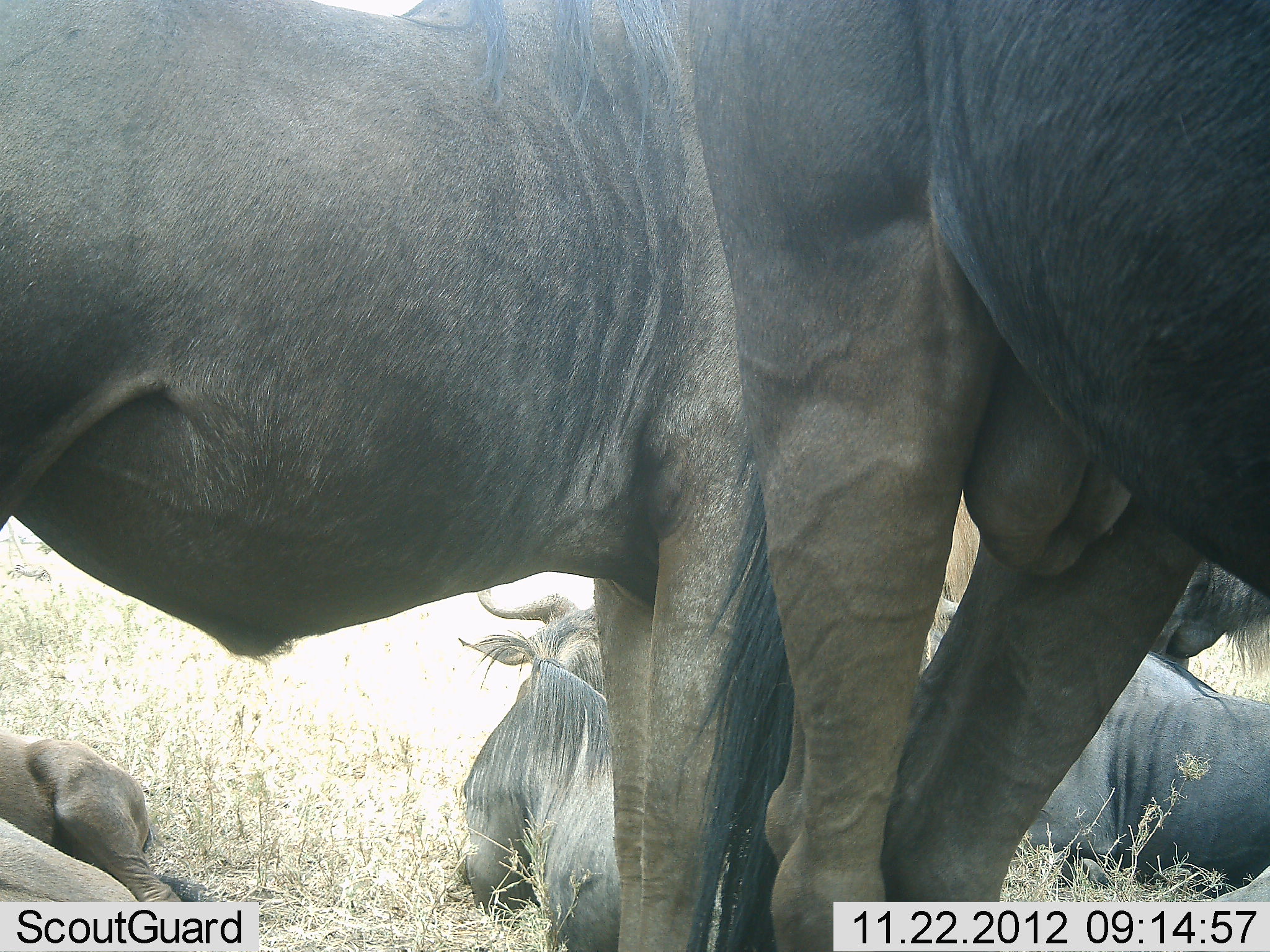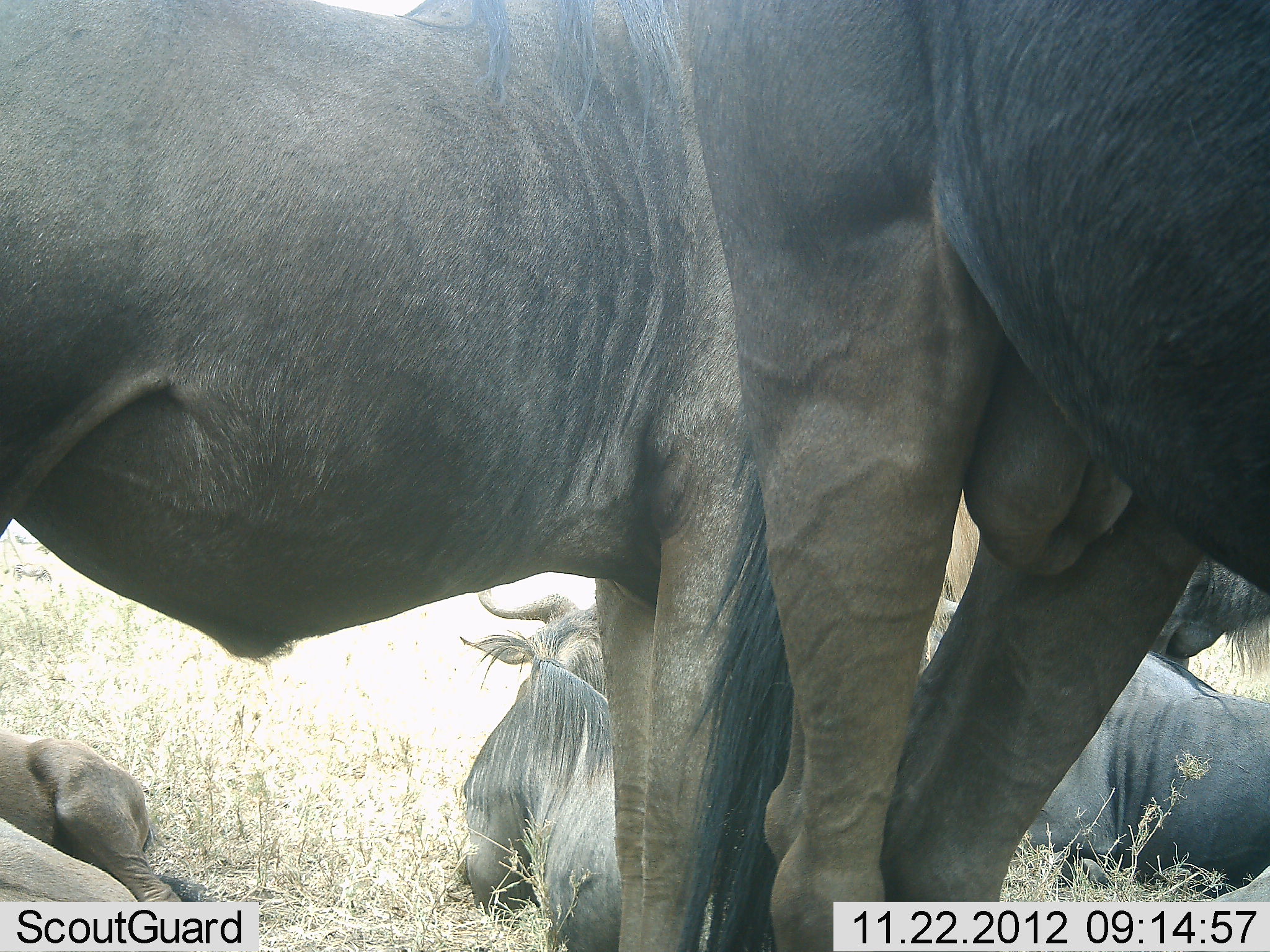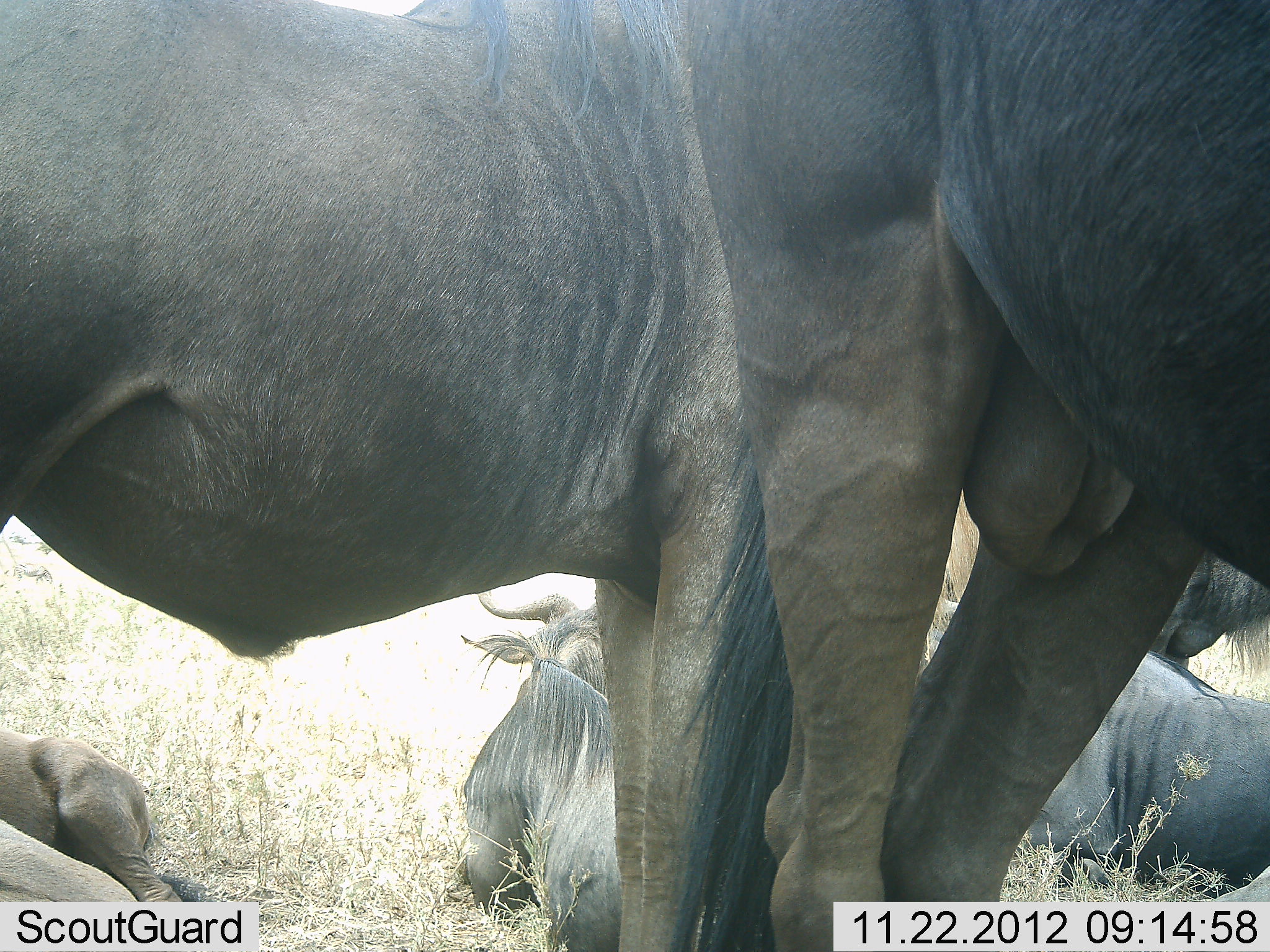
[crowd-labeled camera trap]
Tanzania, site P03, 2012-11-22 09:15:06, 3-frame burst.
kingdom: Animalia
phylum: Chordata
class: Mammalia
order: Artiodactyla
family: Bovidae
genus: Connochaetes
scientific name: Connochaetes taurinus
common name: blue wildebeest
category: wildebeest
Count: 5.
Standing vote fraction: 80%.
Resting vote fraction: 100%.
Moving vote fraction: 0%.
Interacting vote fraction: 0%.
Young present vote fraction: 0%.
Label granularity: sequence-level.